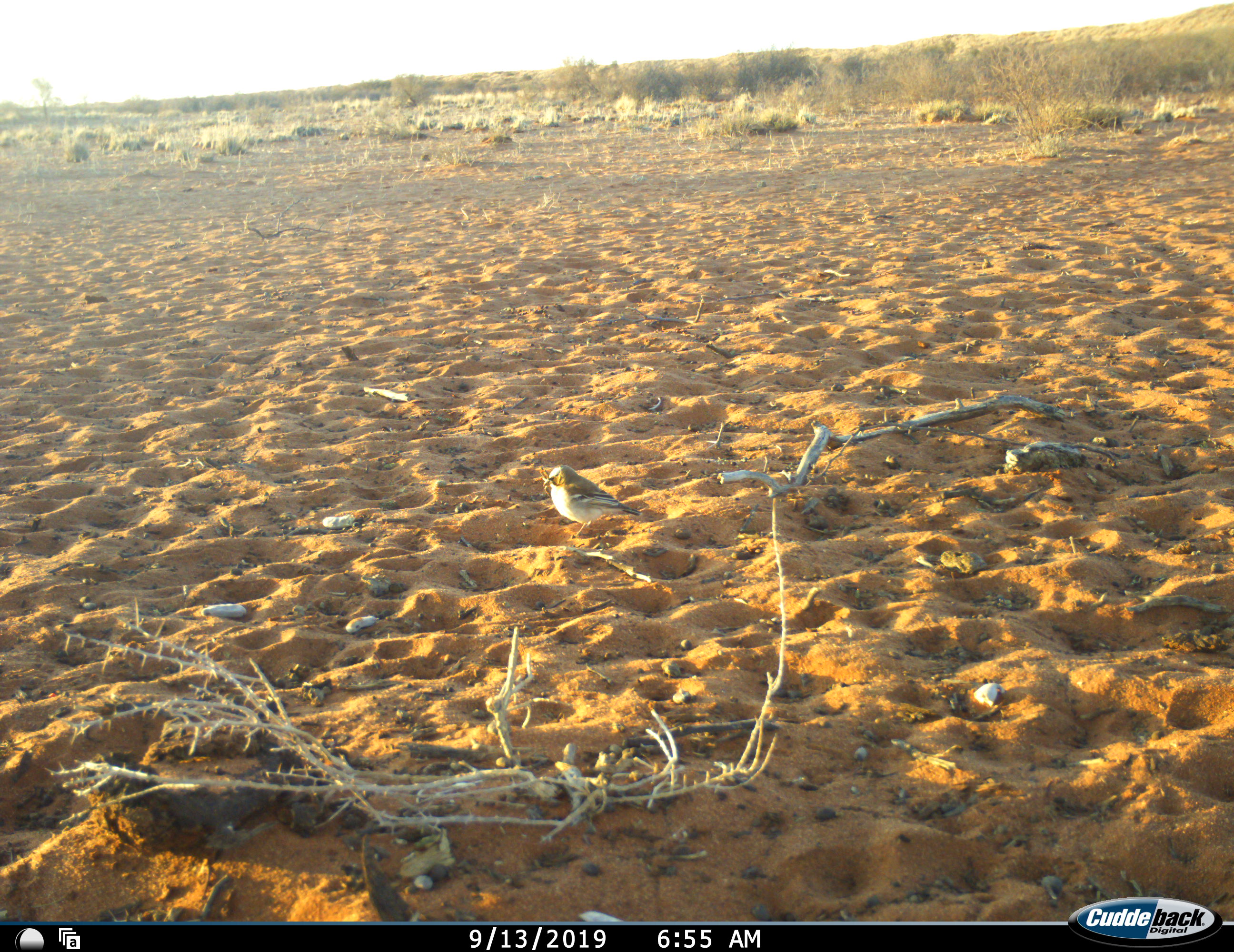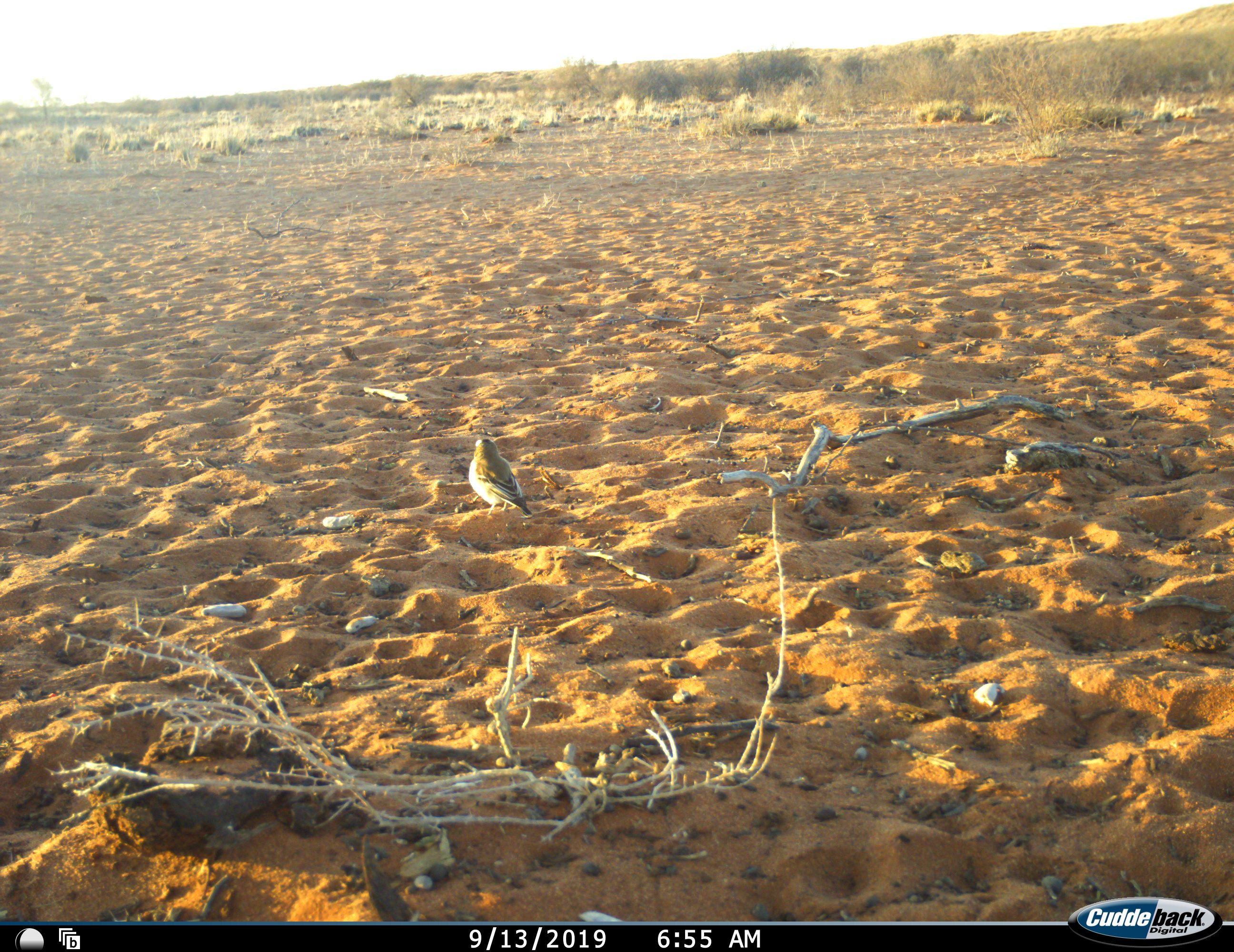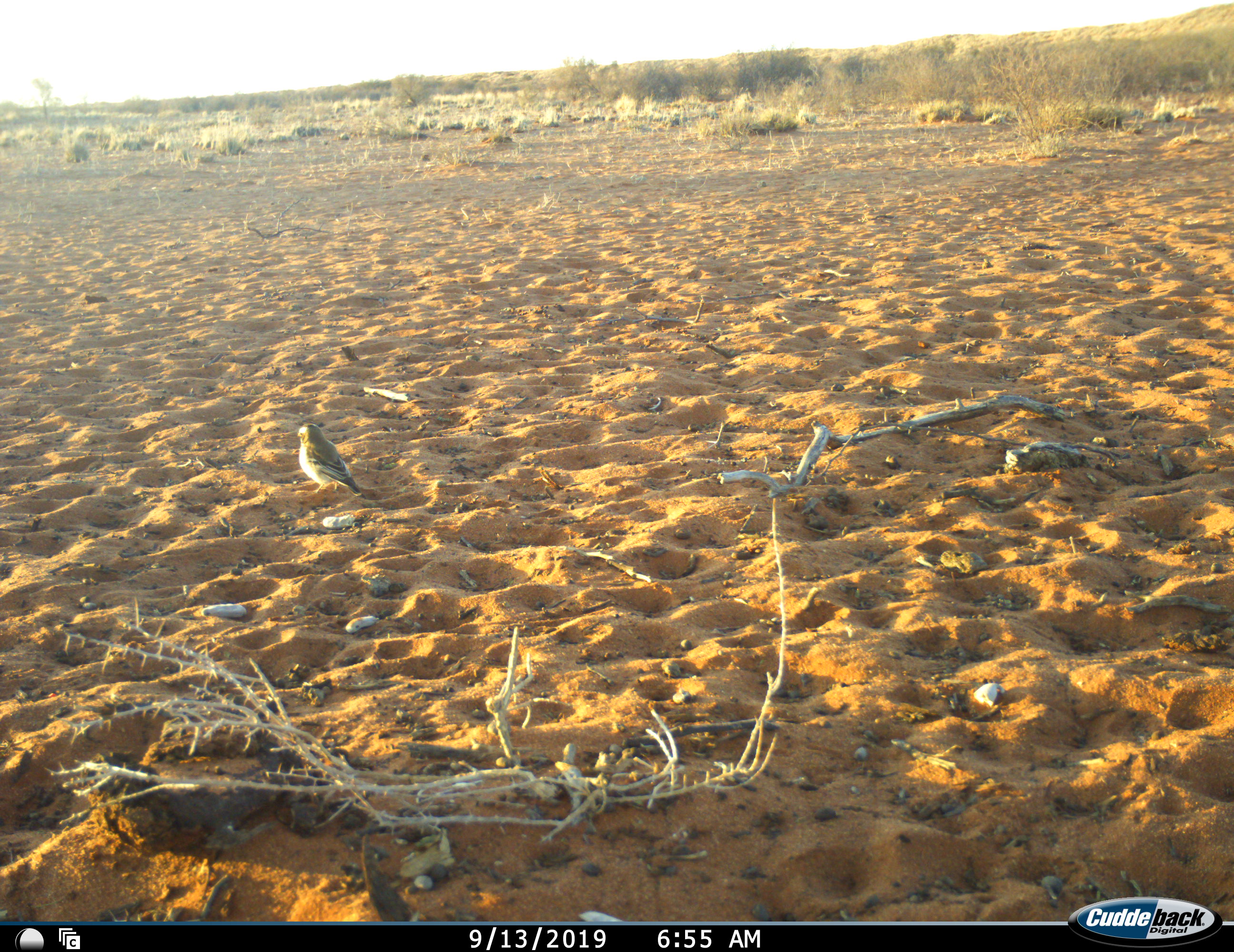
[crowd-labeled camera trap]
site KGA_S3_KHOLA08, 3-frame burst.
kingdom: Animalia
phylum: Chordata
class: Aves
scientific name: Aves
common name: bird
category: birdother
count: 1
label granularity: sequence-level